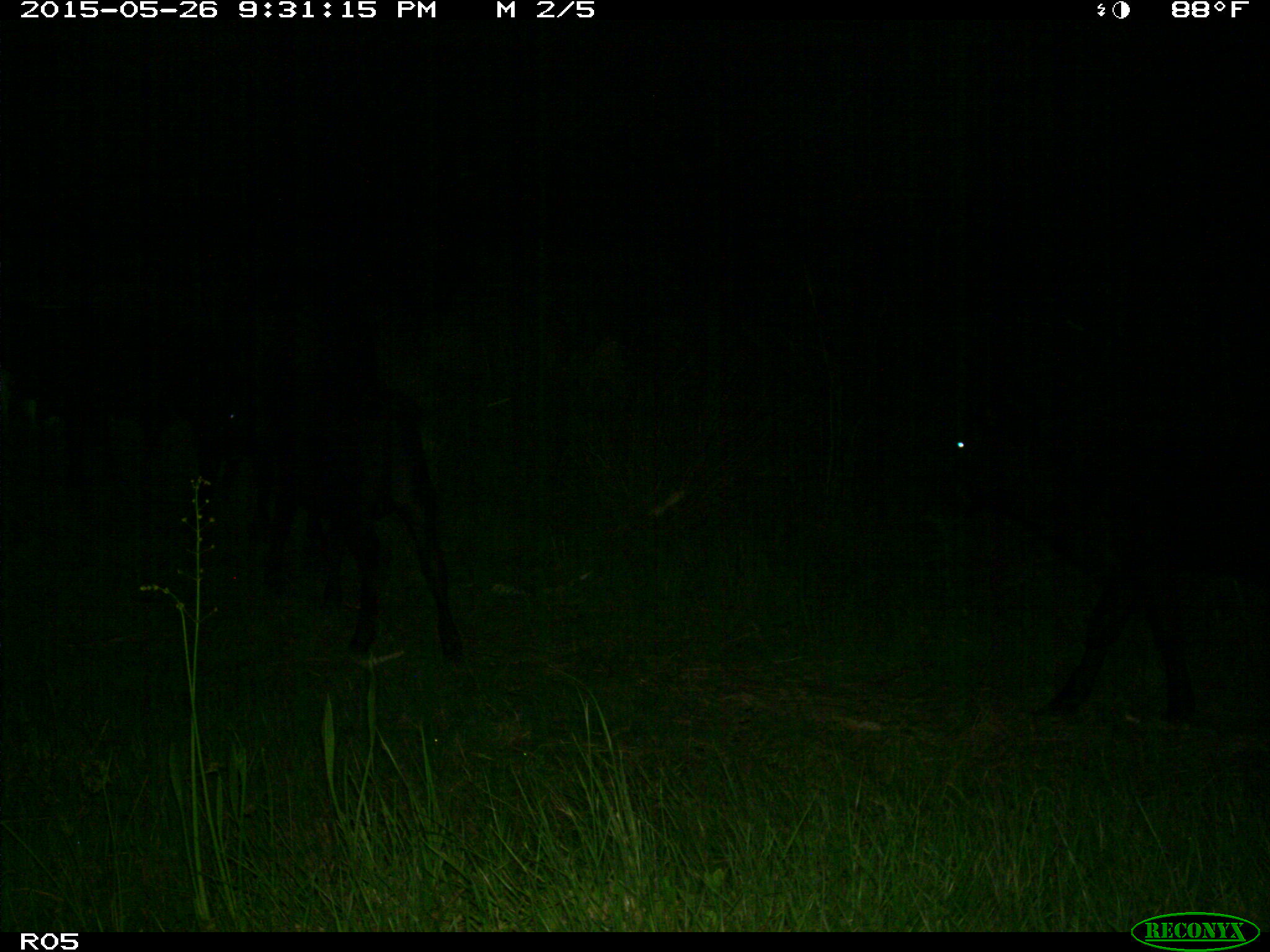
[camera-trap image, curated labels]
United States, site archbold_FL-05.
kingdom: Animalia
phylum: Chordata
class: Mammalia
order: Artiodactyla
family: Bovidae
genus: Bos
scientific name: Bos taurus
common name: domestic cow